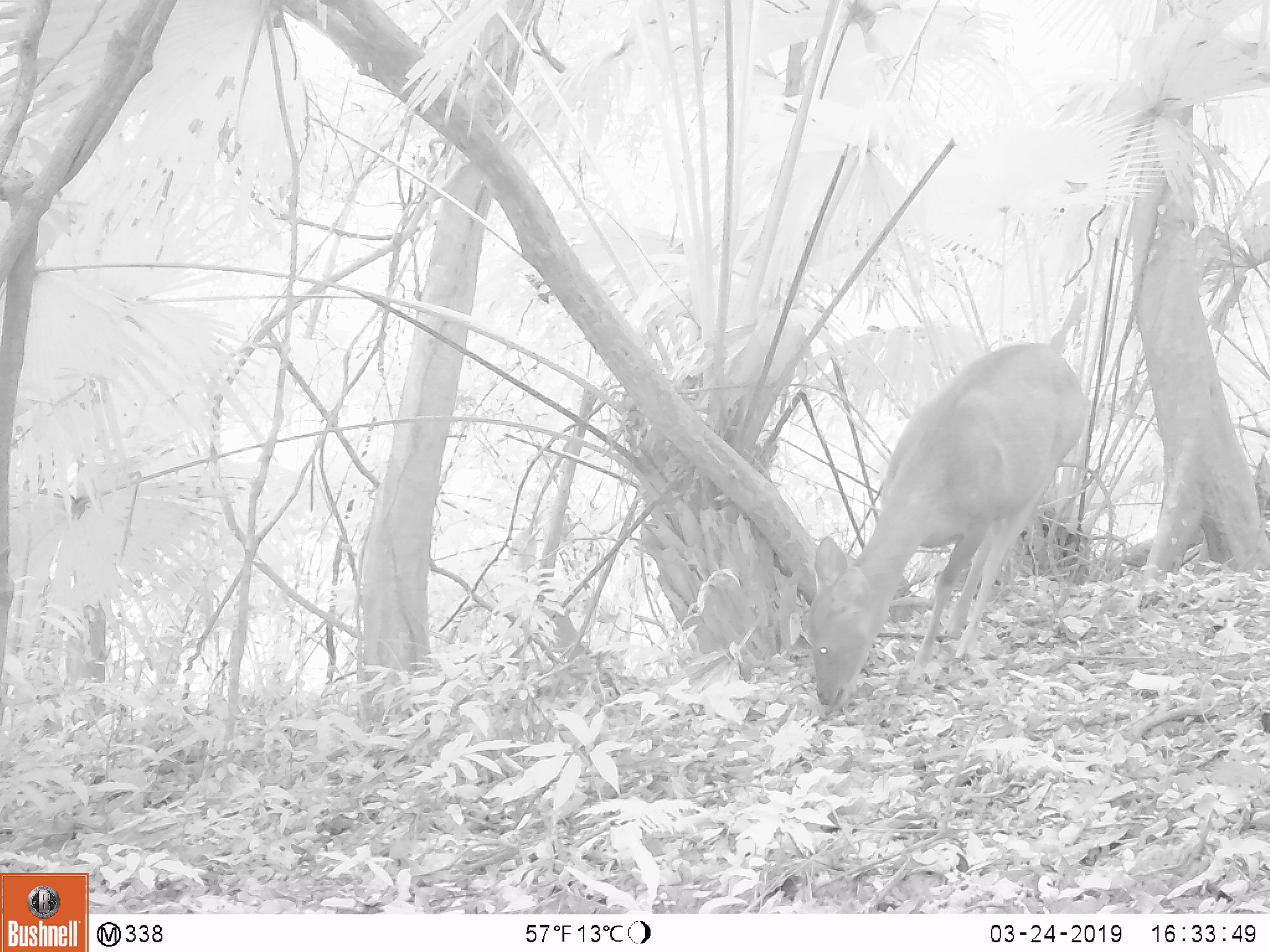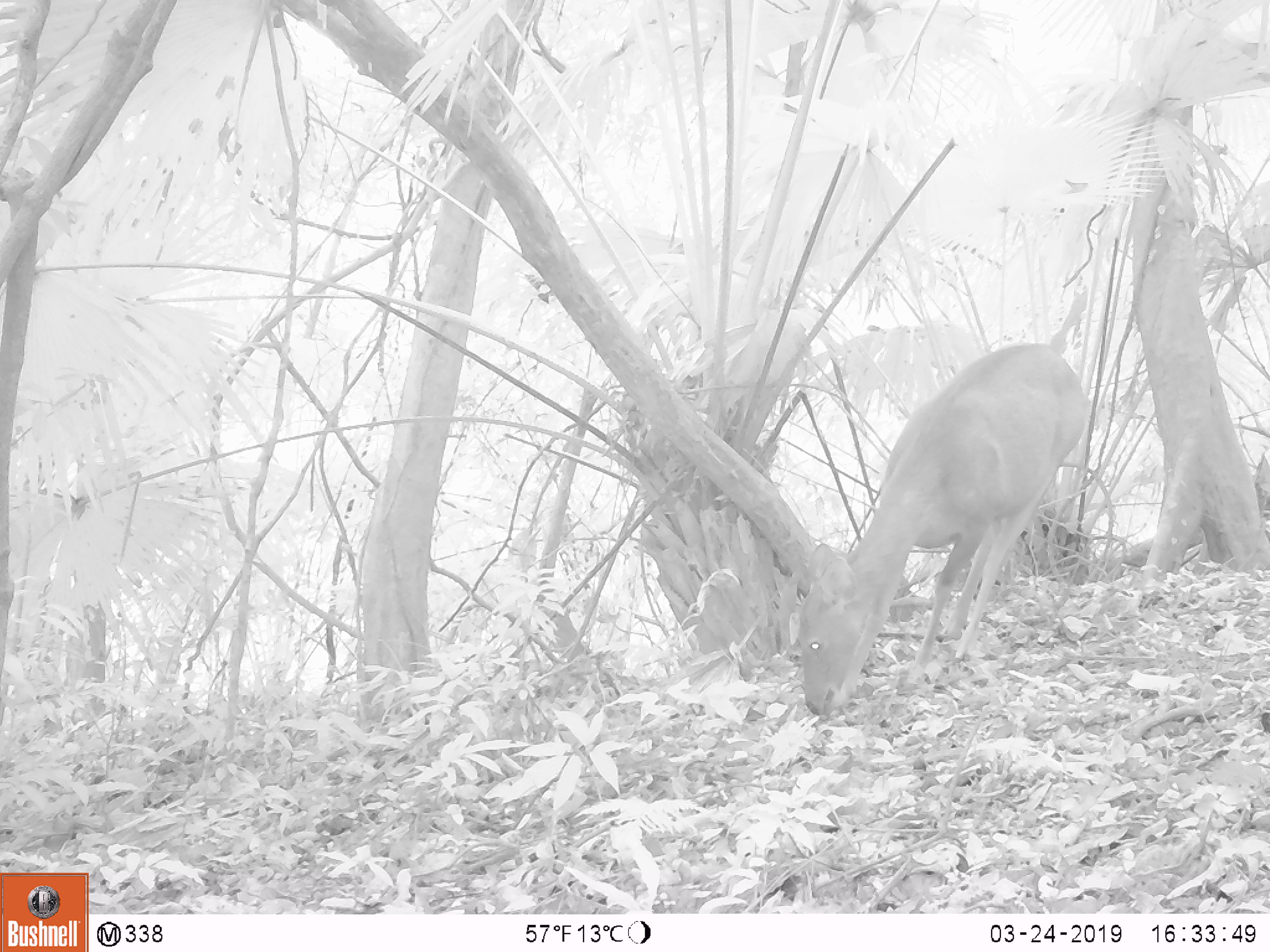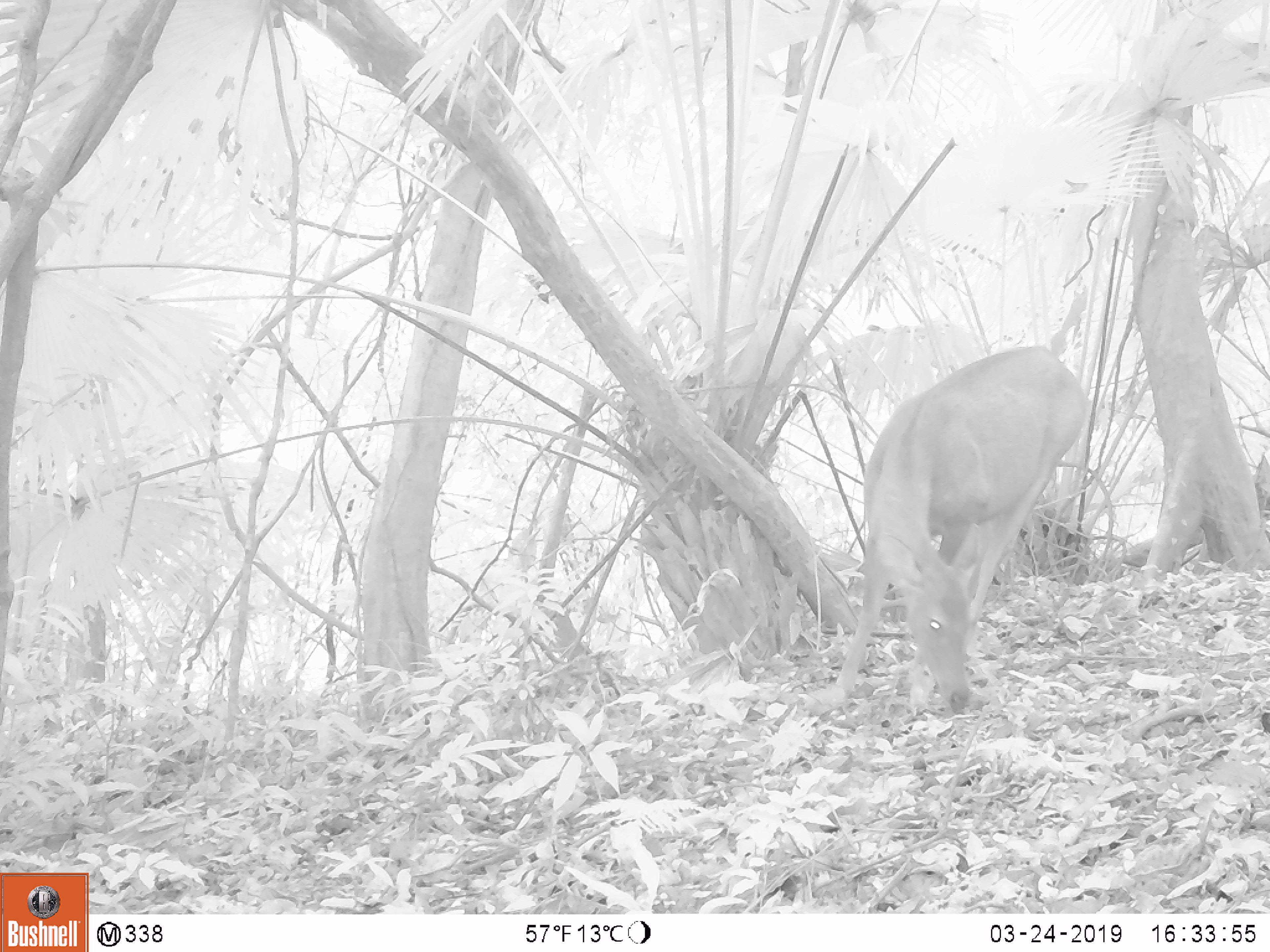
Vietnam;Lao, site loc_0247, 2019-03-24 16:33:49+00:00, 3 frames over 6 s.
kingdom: Animalia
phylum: Chordata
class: Mammalia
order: Artiodactyla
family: Cervidae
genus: Rusa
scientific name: Rusa unicolor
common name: sambar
Sambar (Rusa unicolor). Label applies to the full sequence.